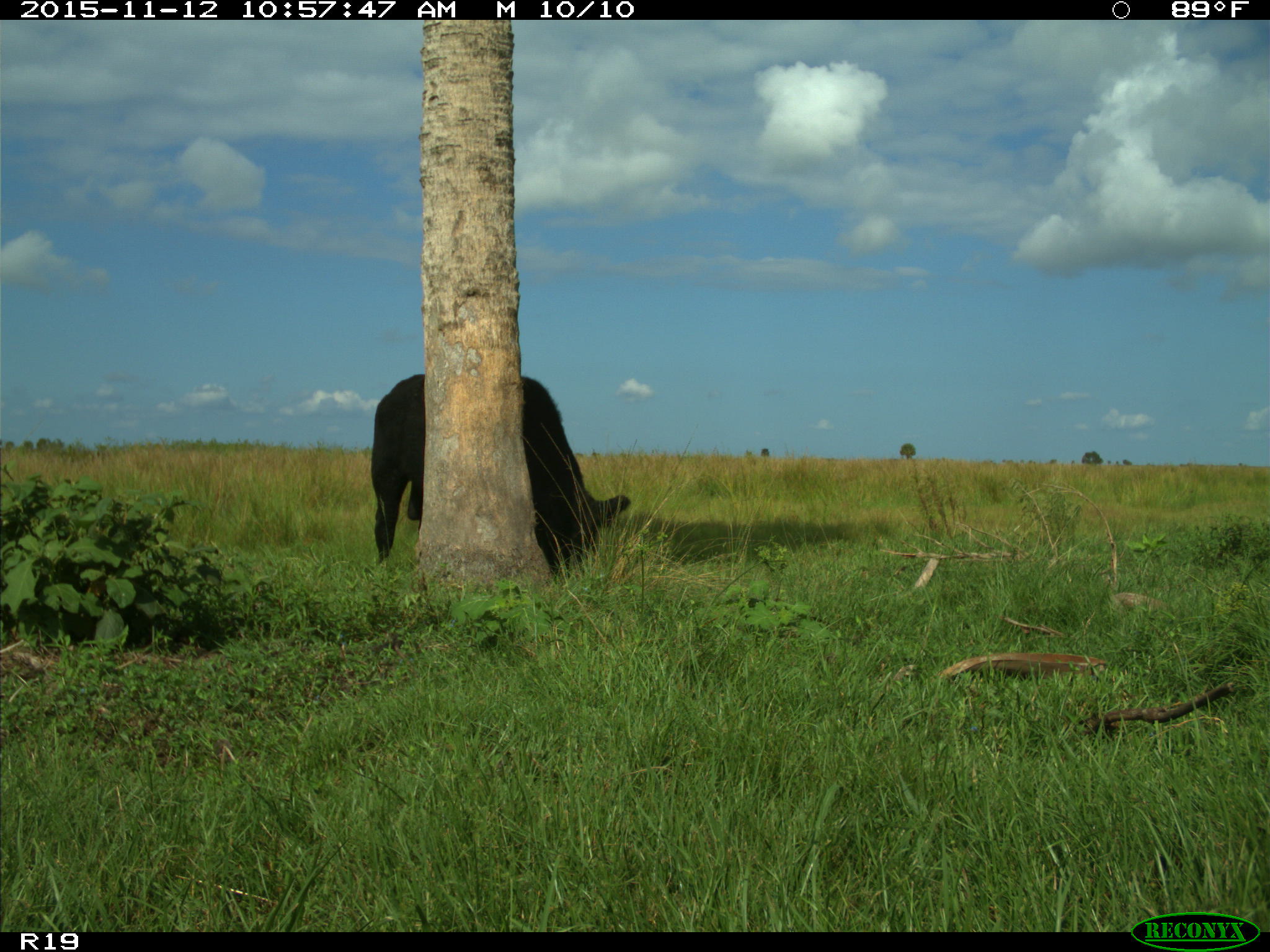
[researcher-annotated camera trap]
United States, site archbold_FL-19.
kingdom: Animalia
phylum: Chordata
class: Mammalia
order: Artiodactyla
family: Bovidae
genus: Bos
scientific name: Bos taurus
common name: domestic cow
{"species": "Bos taurus (domestic cow)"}